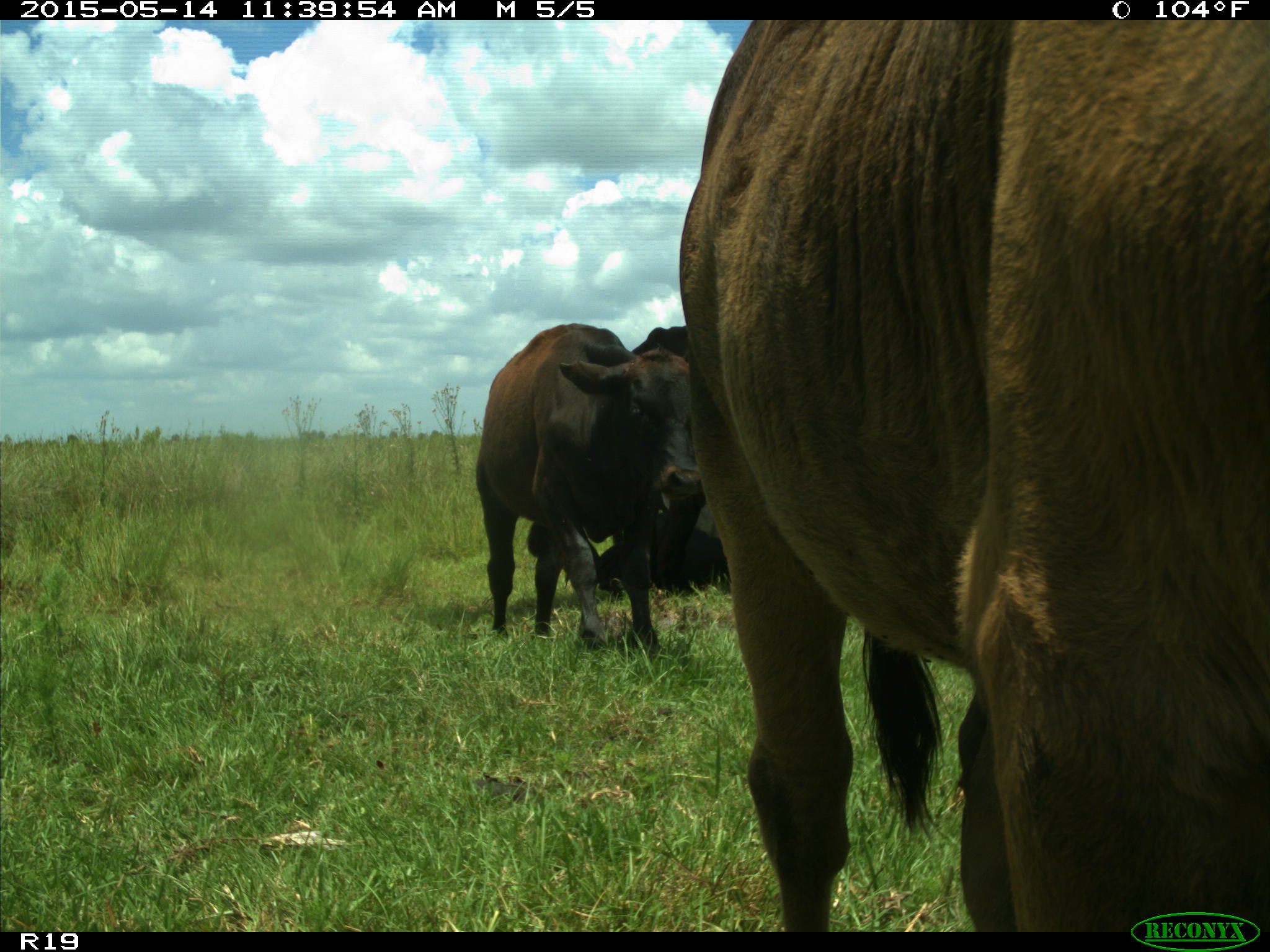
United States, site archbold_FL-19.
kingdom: Animalia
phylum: Chordata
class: Mammalia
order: Artiodactyla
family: Bovidae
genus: Bos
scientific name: Bos taurus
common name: domestic cow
Bos taurus (domestic cow).